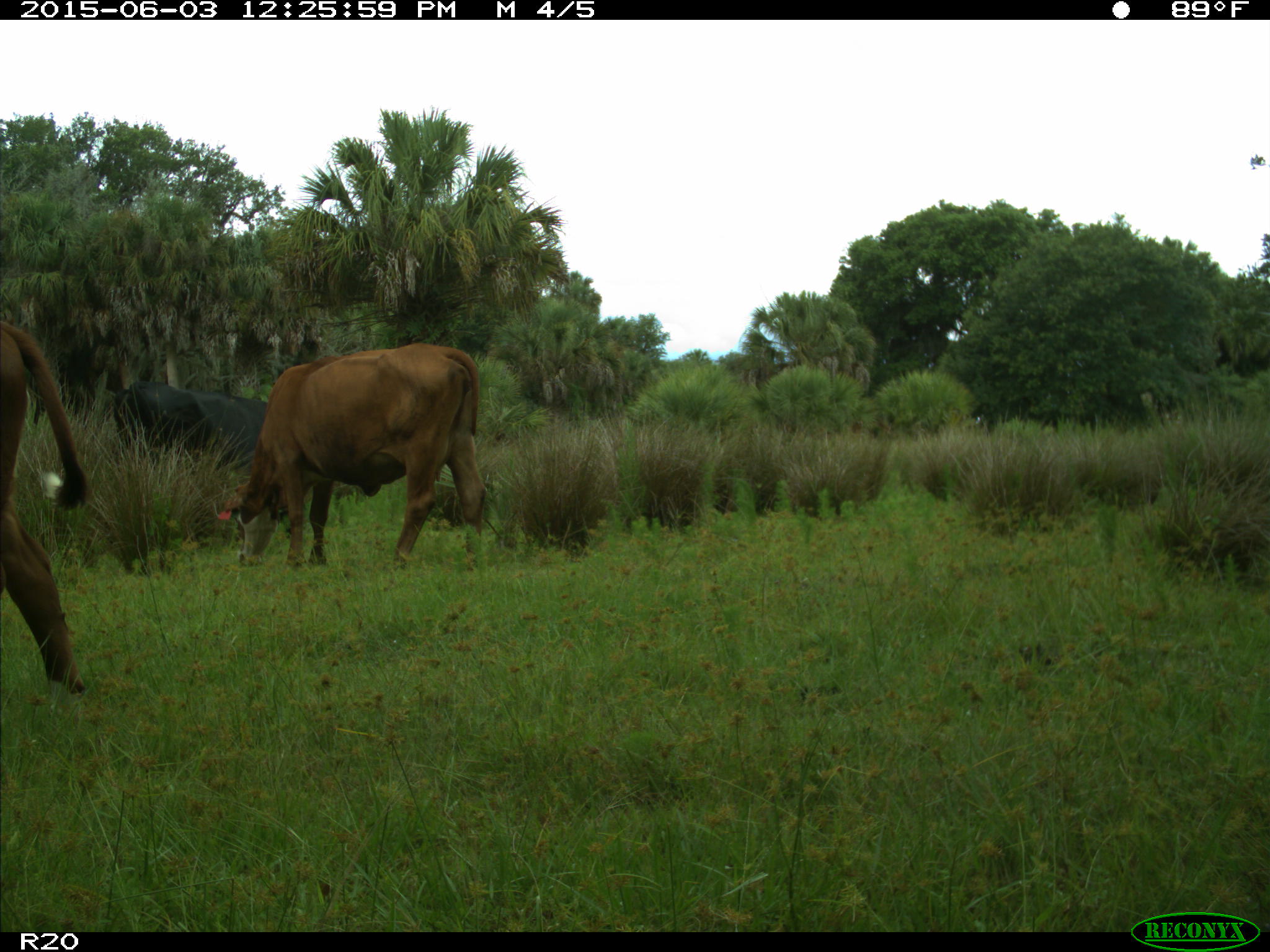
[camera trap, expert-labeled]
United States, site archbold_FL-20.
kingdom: Animalia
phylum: Chordata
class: Mammalia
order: Artiodactyla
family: Bovidae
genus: Bos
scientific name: Bos taurus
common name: domestic cow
Bos taurus (domestic cow).